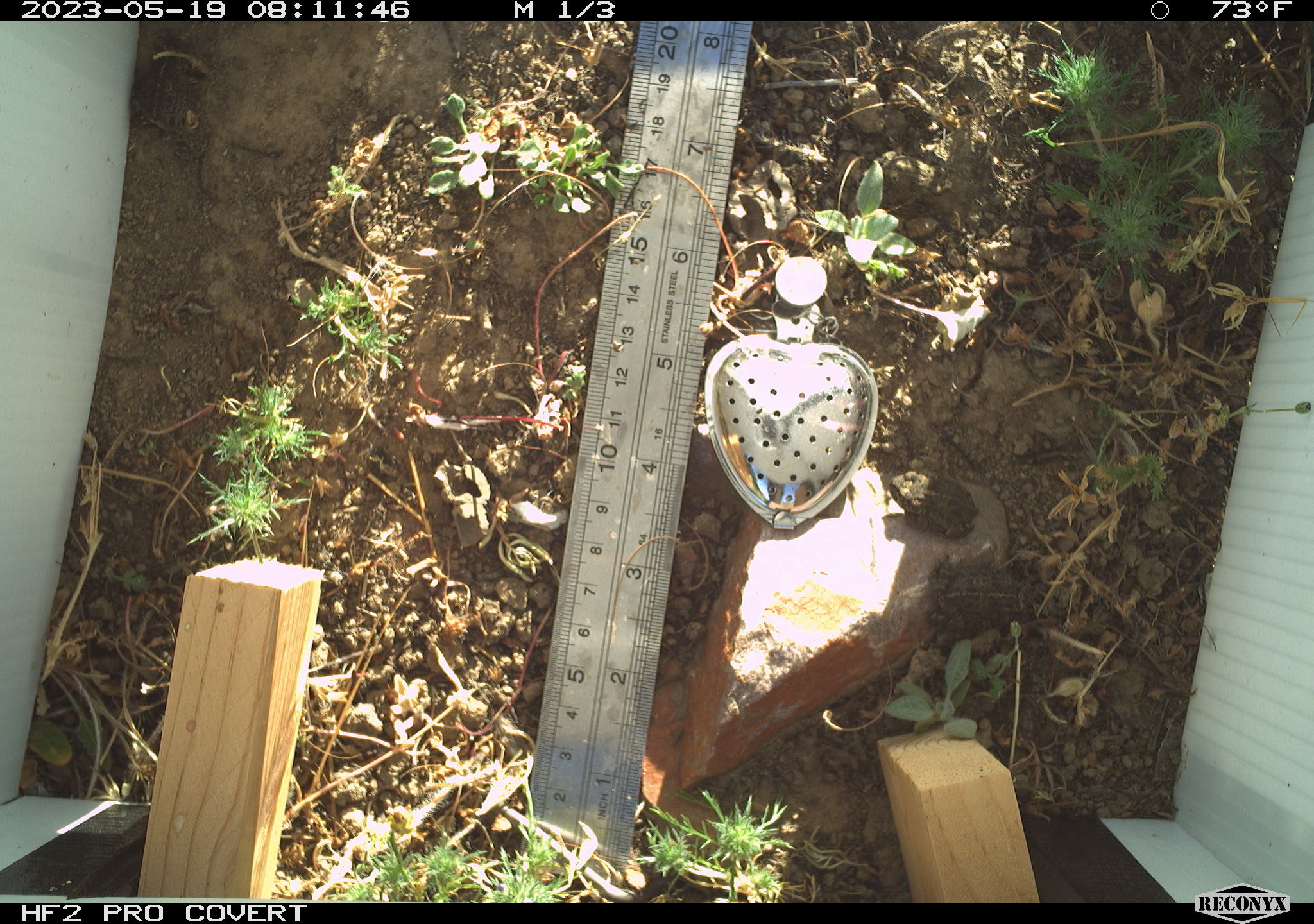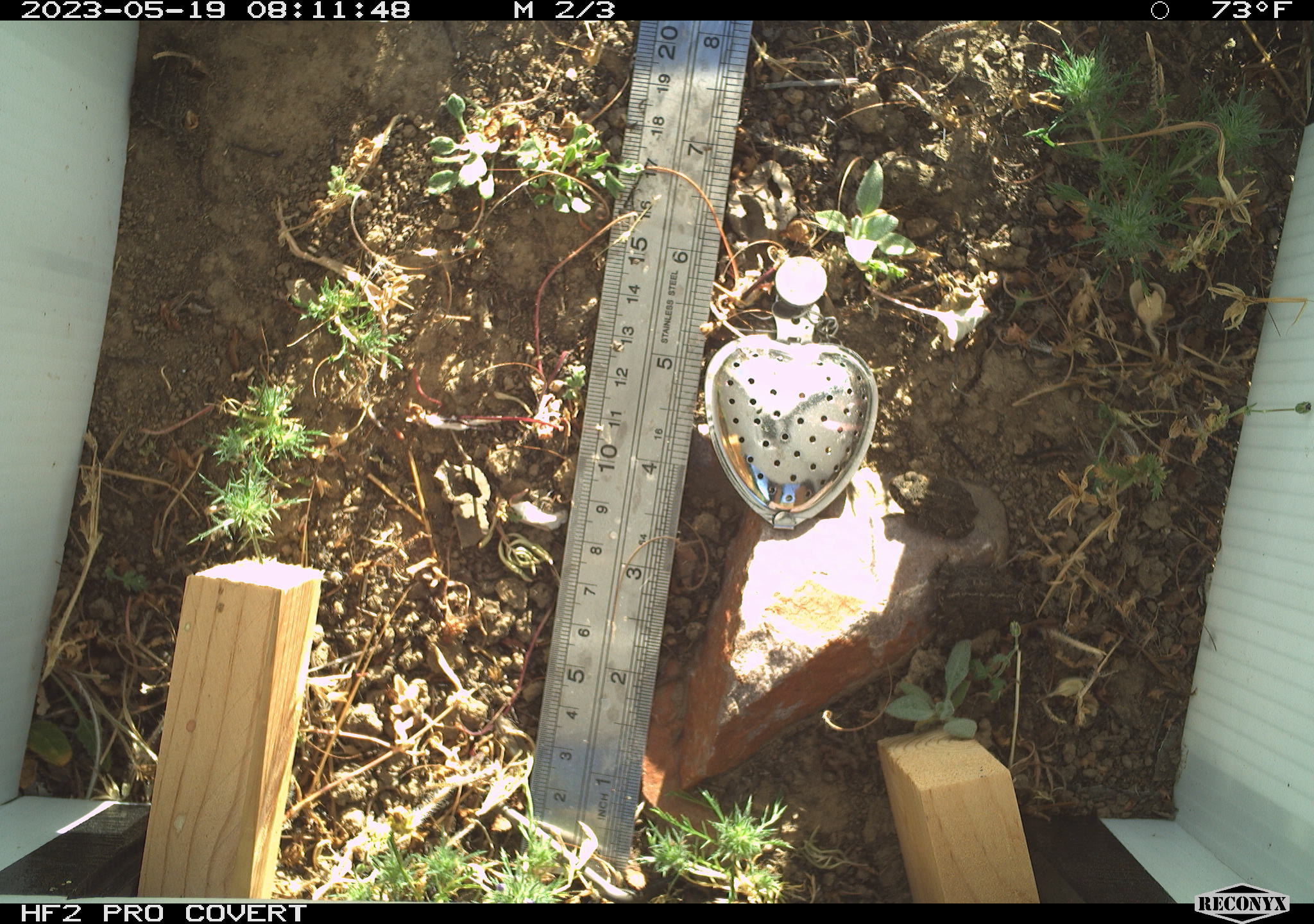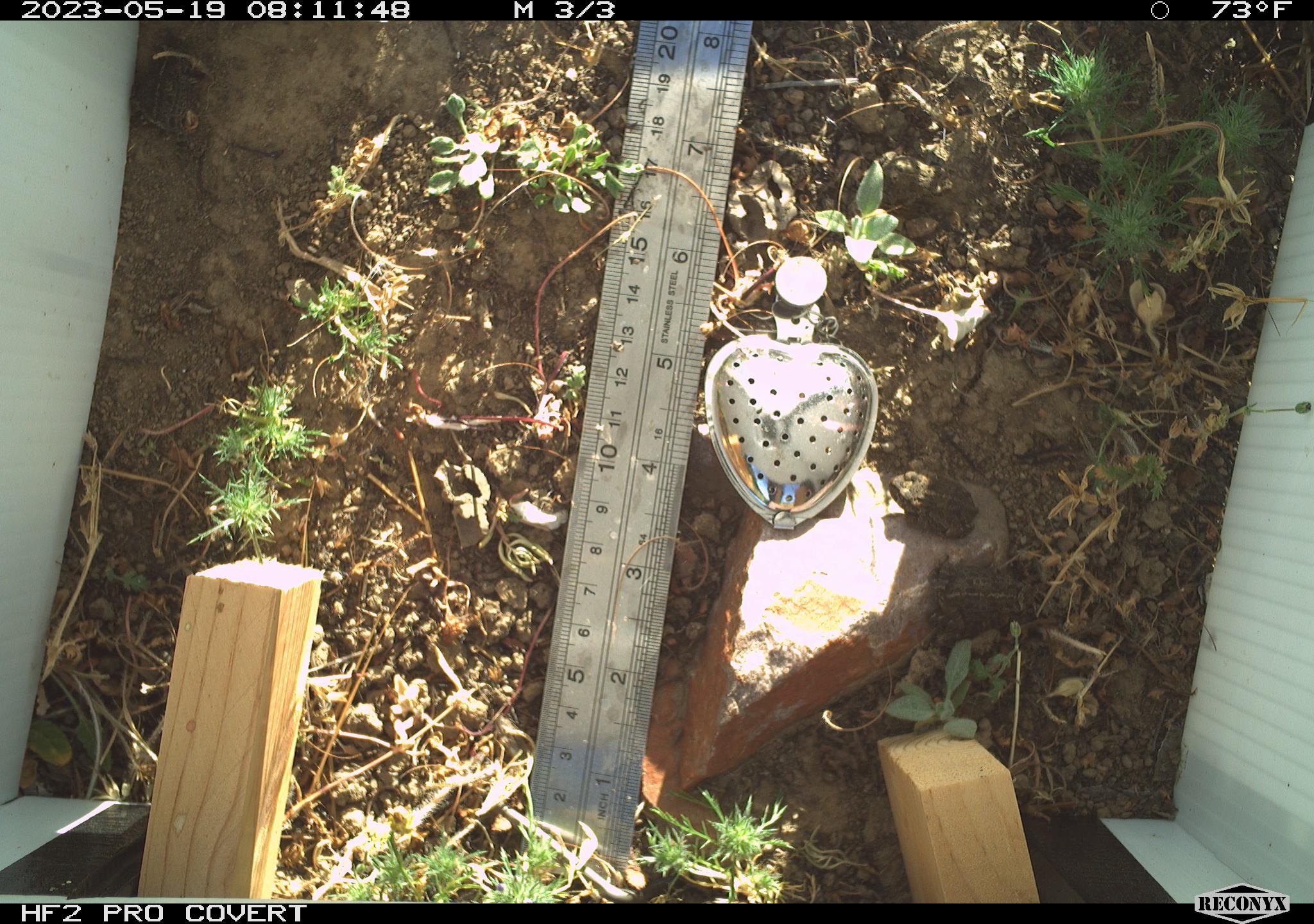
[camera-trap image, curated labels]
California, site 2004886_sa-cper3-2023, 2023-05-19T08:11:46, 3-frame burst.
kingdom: Animalia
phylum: Chordata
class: Amphibia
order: Anura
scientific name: Anura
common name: frogs